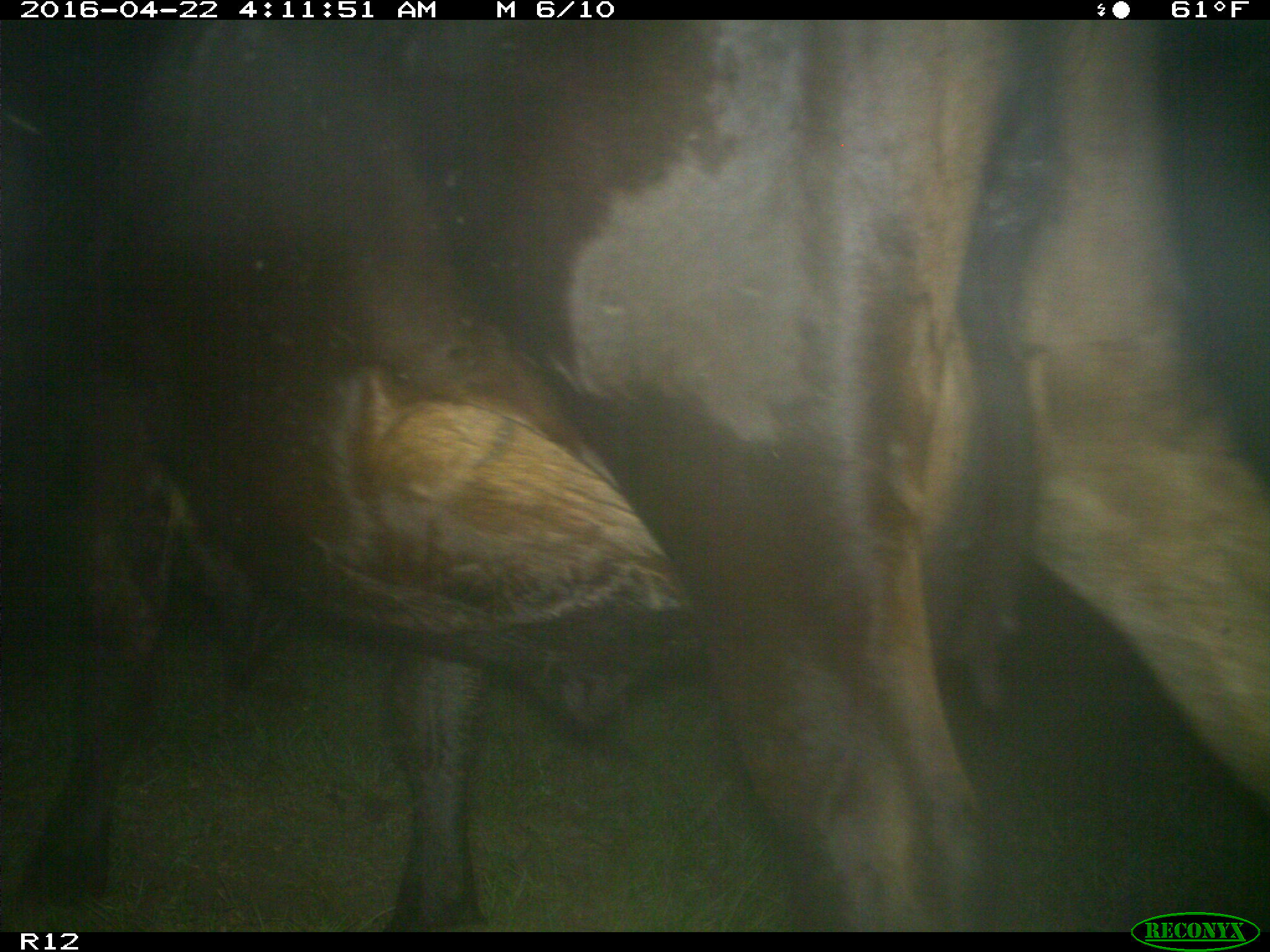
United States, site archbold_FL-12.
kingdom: Animalia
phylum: Chordata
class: Mammalia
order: Artiodactyla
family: Bovidae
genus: Bos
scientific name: Bos taurus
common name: domestic cow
Bos taurus (domestic cow).